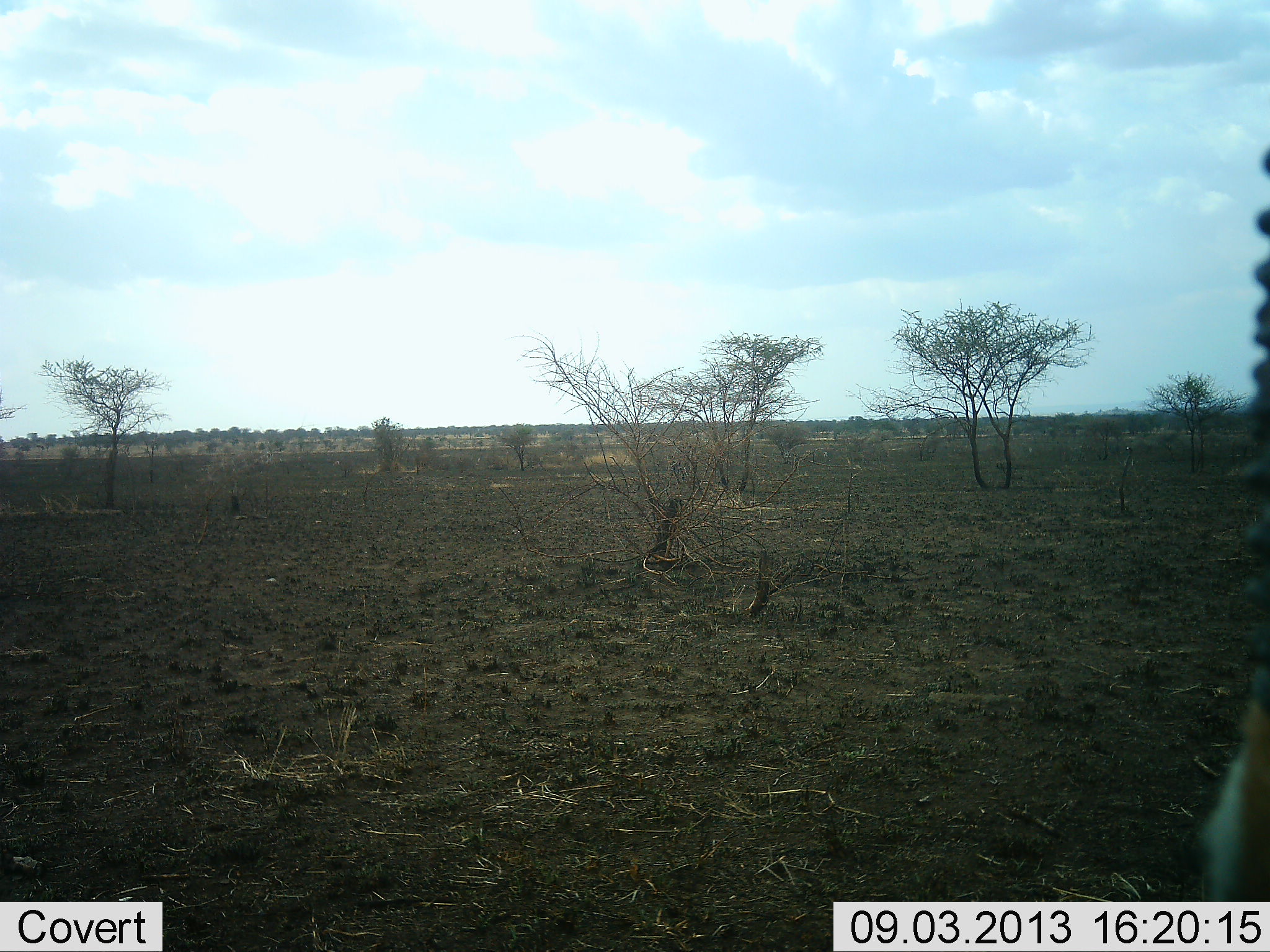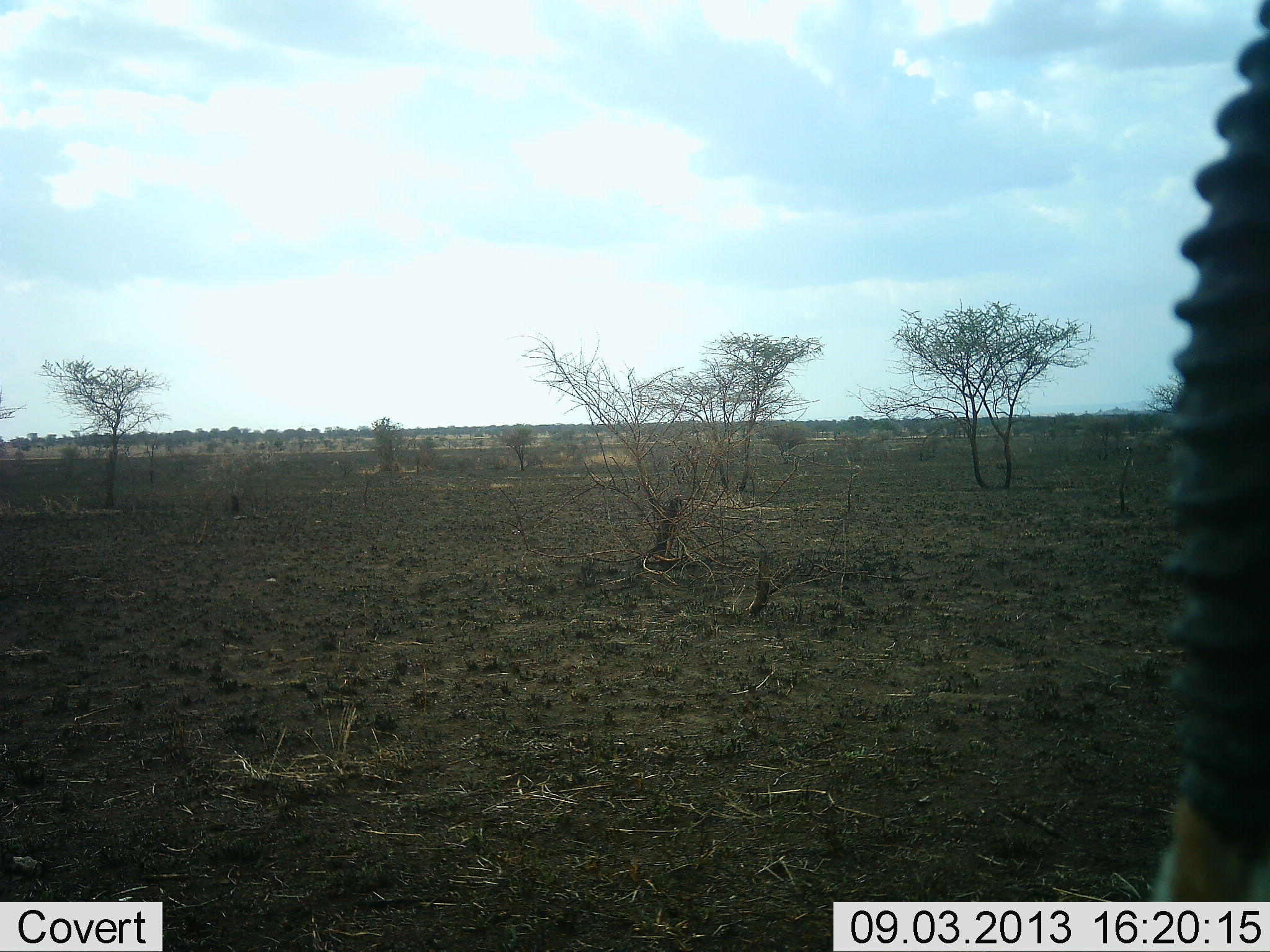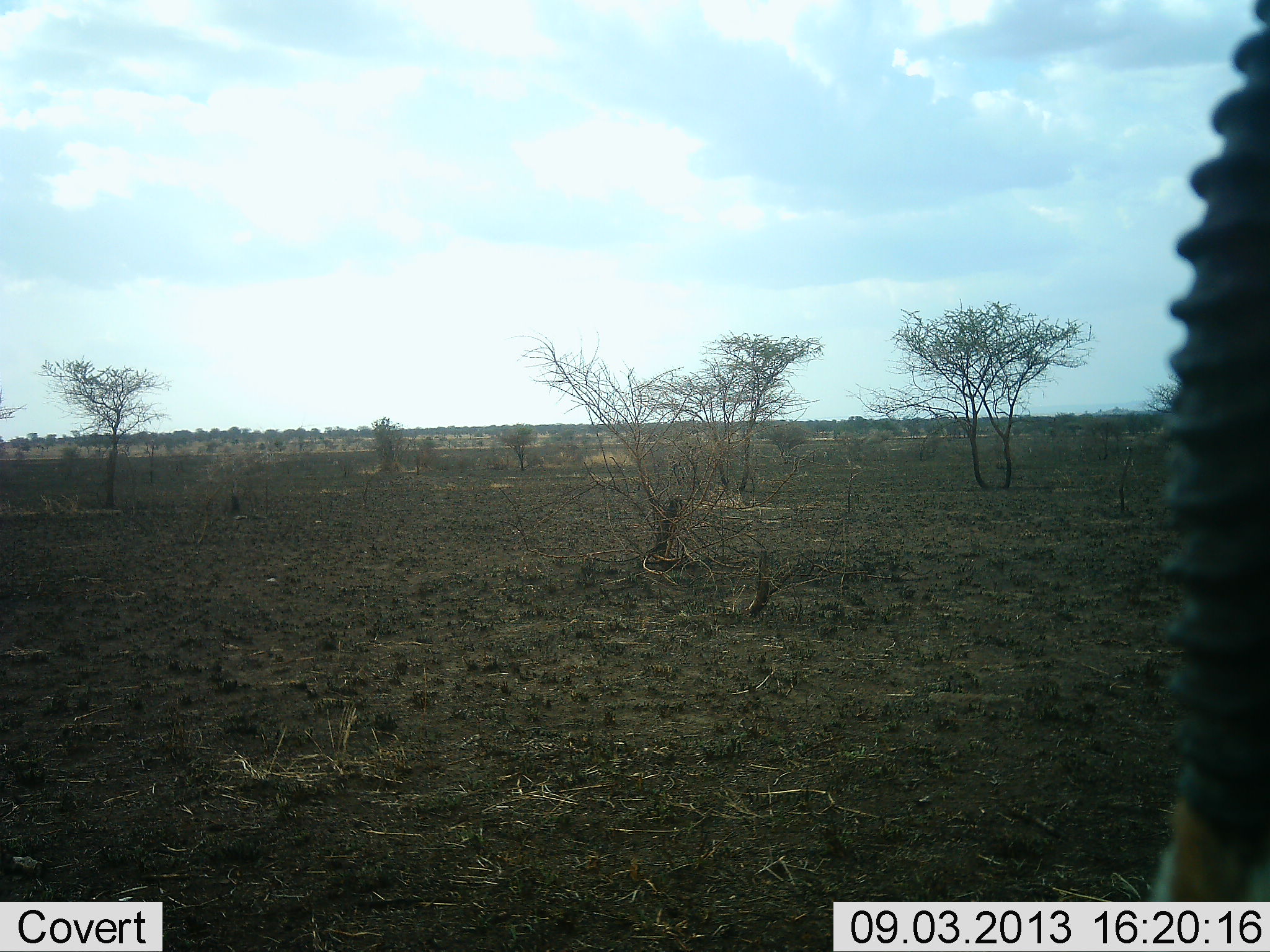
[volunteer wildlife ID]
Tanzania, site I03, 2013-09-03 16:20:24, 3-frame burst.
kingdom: Animalia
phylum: Chordata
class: Mammalia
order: Artiodactyla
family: Bovidae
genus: Eudorcas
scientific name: Eudorcas thomsonii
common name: thomson's gazelle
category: gazellethomsons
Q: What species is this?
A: Gazellethomsons (thomson's gazelle) (Eudorcas thomsonii).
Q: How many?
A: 1.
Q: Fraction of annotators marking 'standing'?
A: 75%.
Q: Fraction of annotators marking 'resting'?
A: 8%.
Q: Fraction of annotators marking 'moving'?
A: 0%.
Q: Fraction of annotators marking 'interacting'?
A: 17%.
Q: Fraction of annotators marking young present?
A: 0%.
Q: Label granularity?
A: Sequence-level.